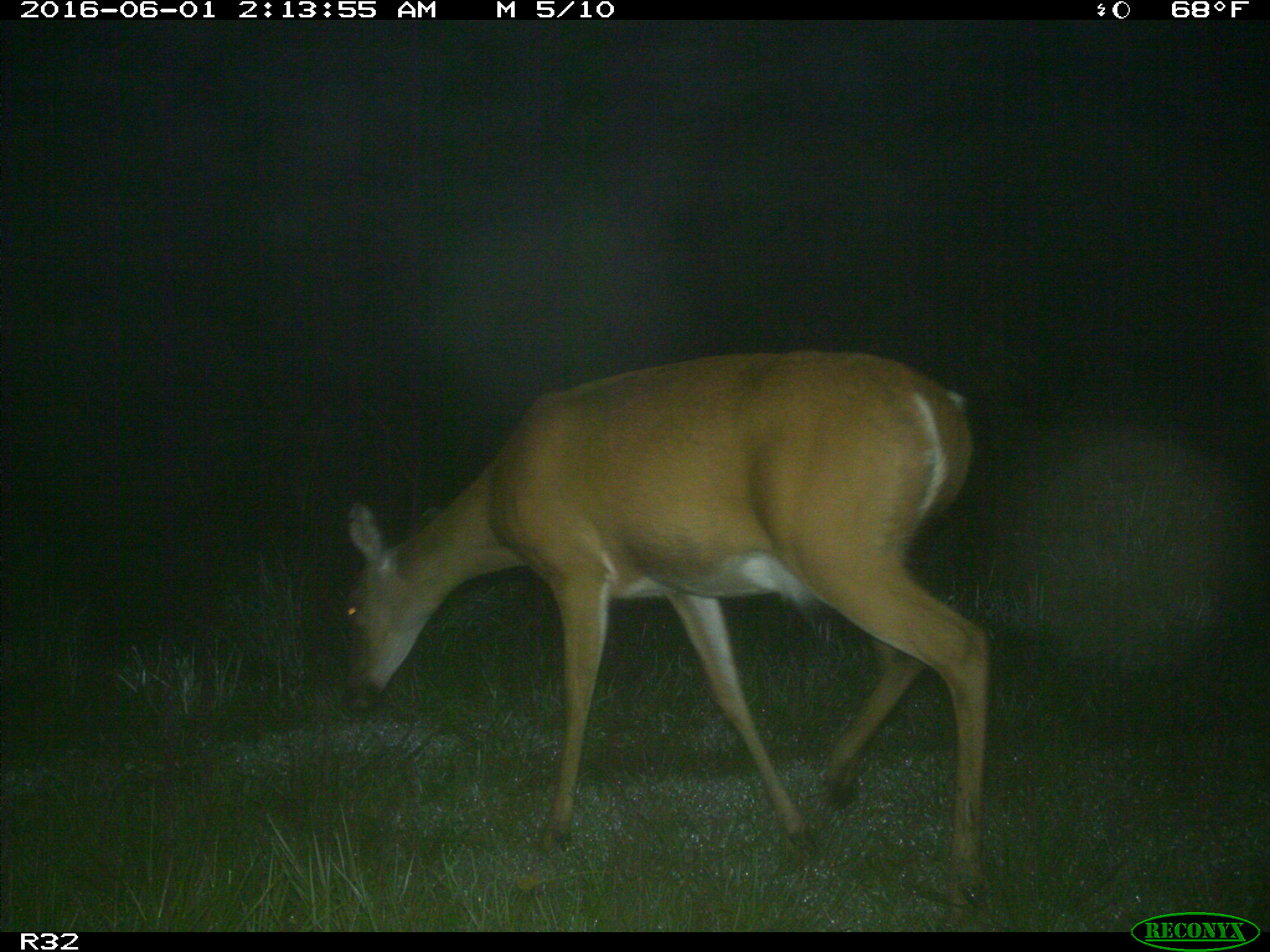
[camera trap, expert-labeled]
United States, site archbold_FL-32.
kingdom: Animalia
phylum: Chordata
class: Mammalia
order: Artiodactyla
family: Cervidae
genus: Odocoileus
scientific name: Odocoileus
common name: deer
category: unidentified deer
Unidentified deer (deer) (Odocoileus).